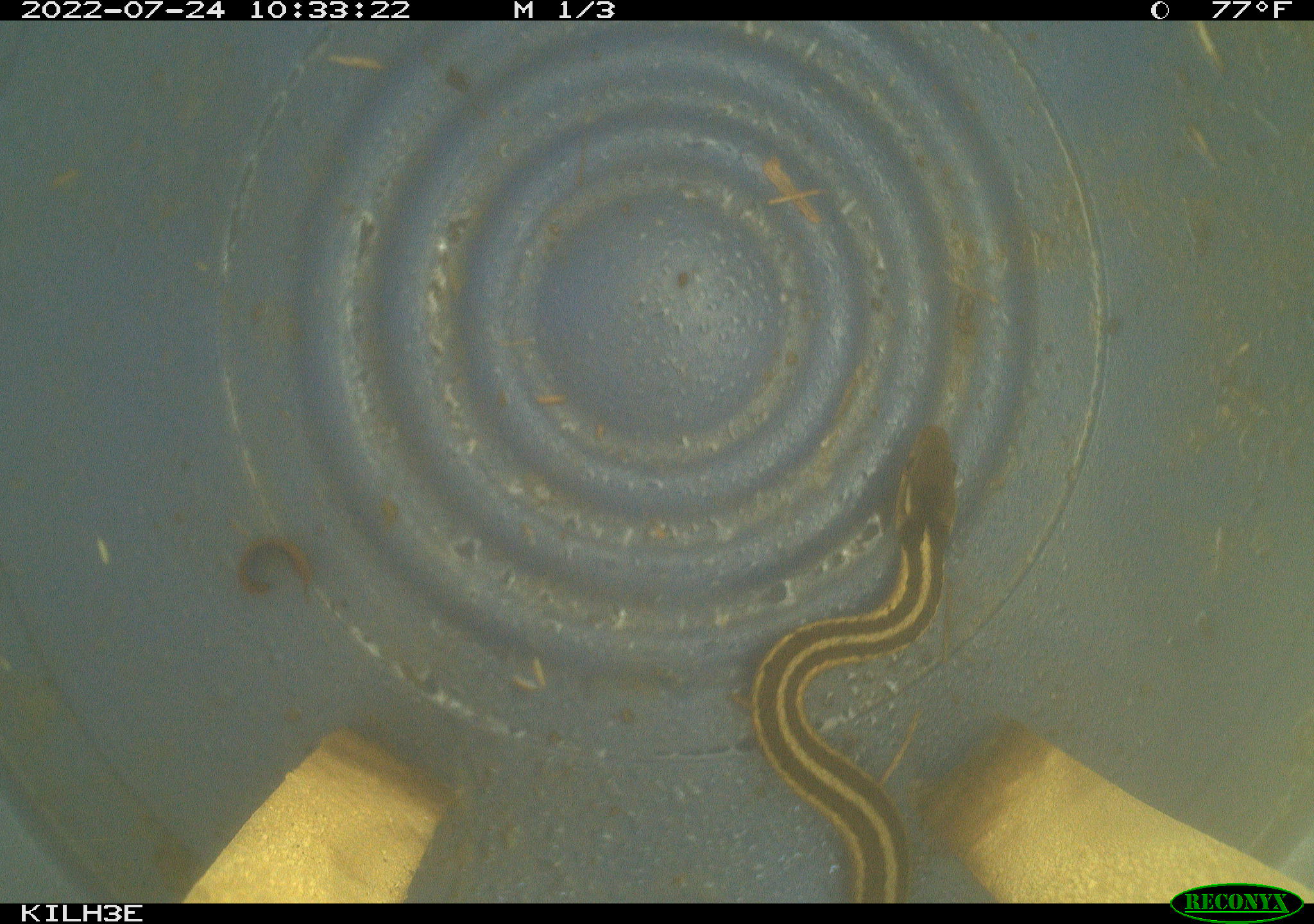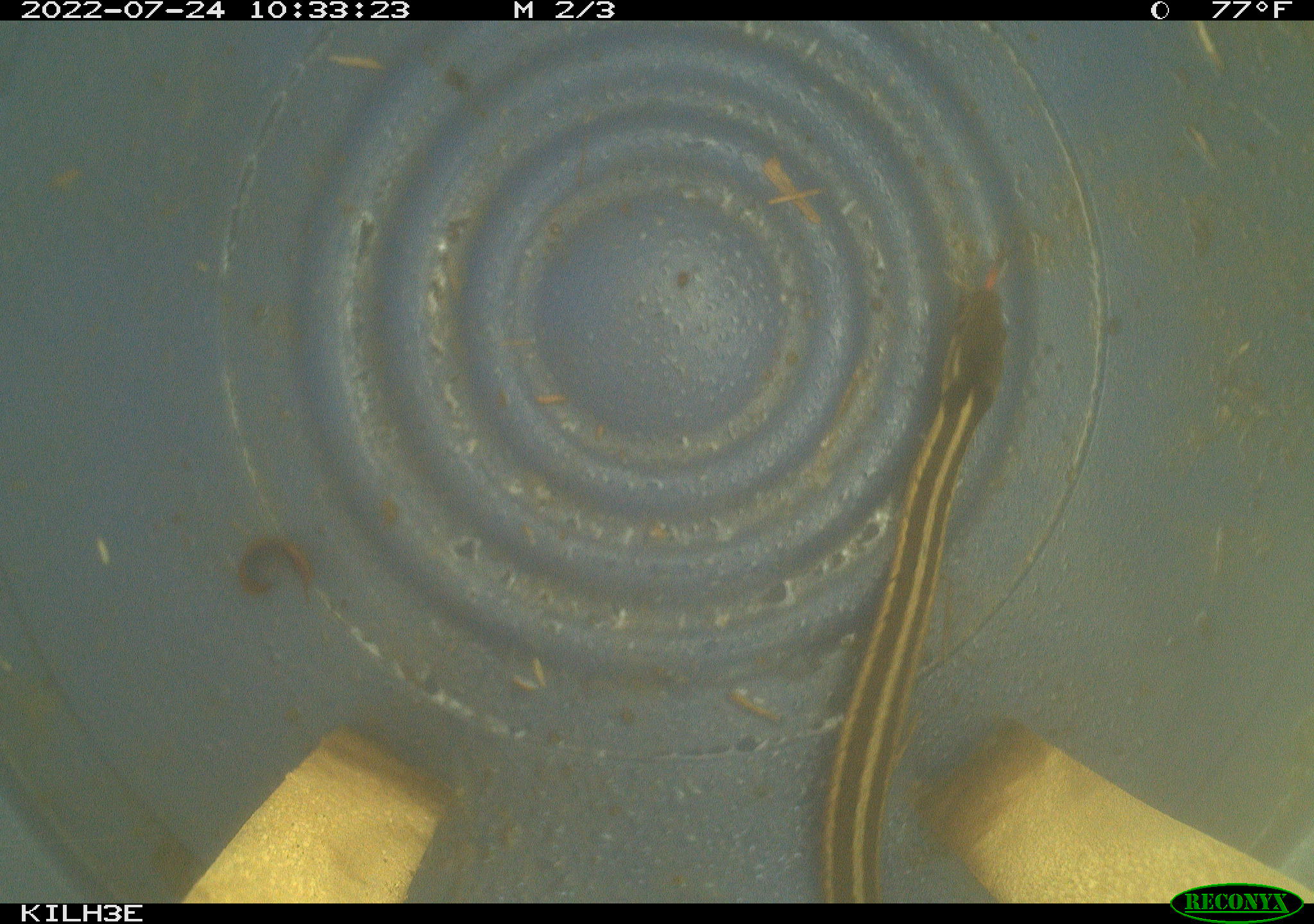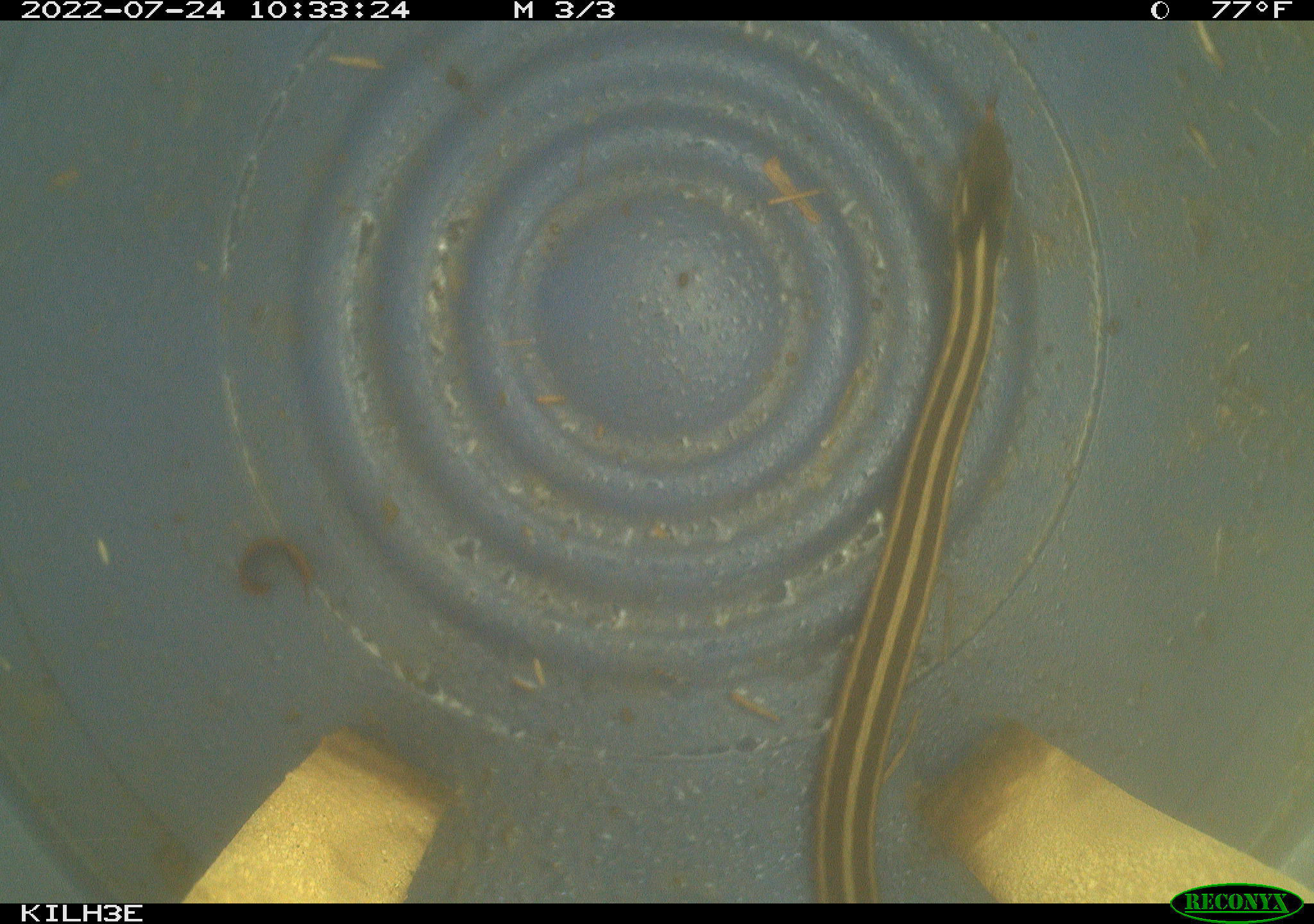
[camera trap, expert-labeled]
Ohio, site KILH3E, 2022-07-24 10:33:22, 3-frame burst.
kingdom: Animalia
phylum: Chordata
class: Reptilia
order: Squamata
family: Colubridae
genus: Thamnophis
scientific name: Thamnophis sirtalis sirtalis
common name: eastern gartersnake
Eastern gartersnake (Thamnophis sirtalis sirtalis).